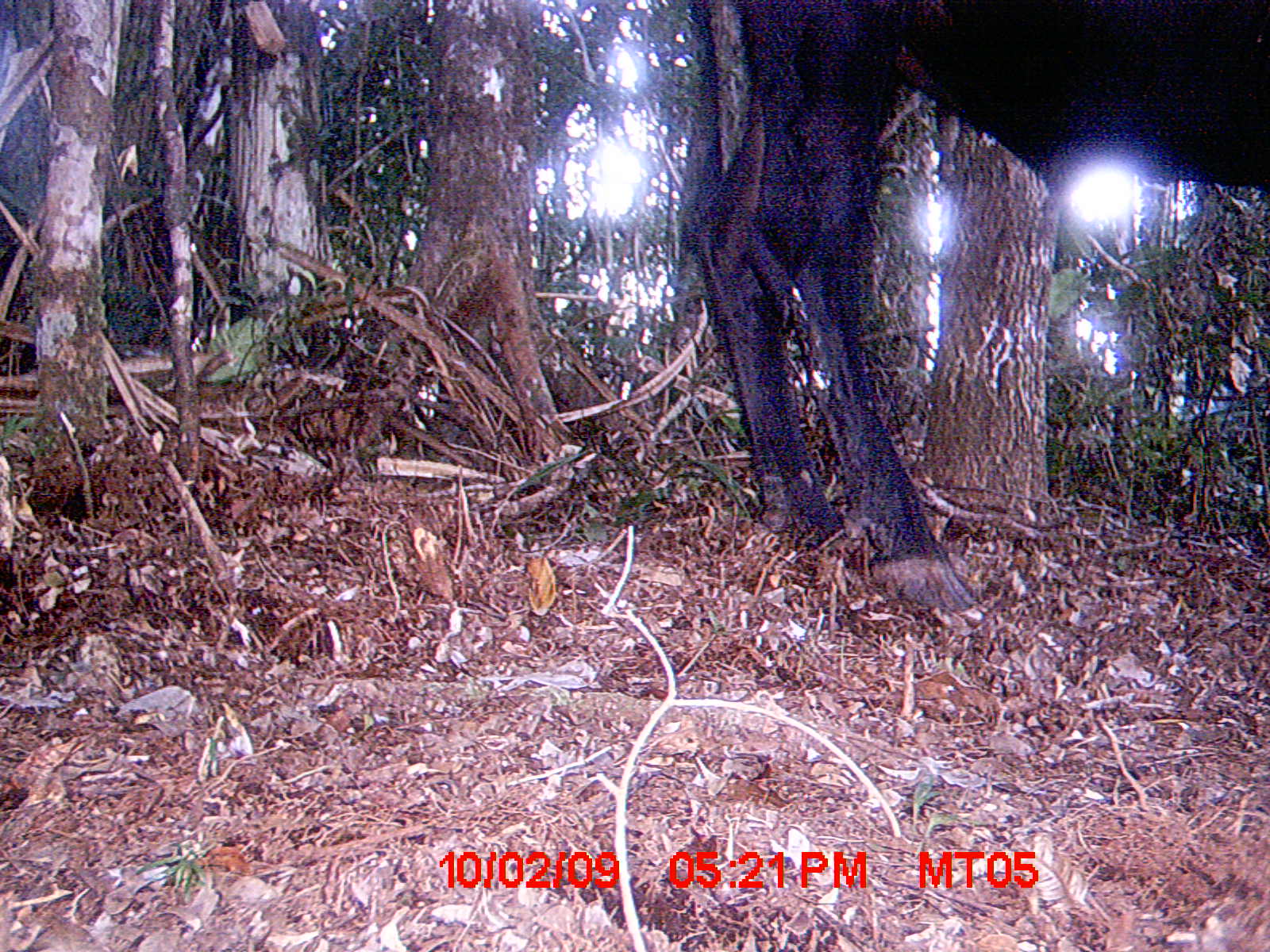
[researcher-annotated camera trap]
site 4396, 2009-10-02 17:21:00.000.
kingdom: Animalia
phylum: Chordata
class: Mammalia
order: Artiodactyla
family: Bovidae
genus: Bos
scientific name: Bos taurus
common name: domestic cattle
Bos taurus (domestic cattle), count 1.